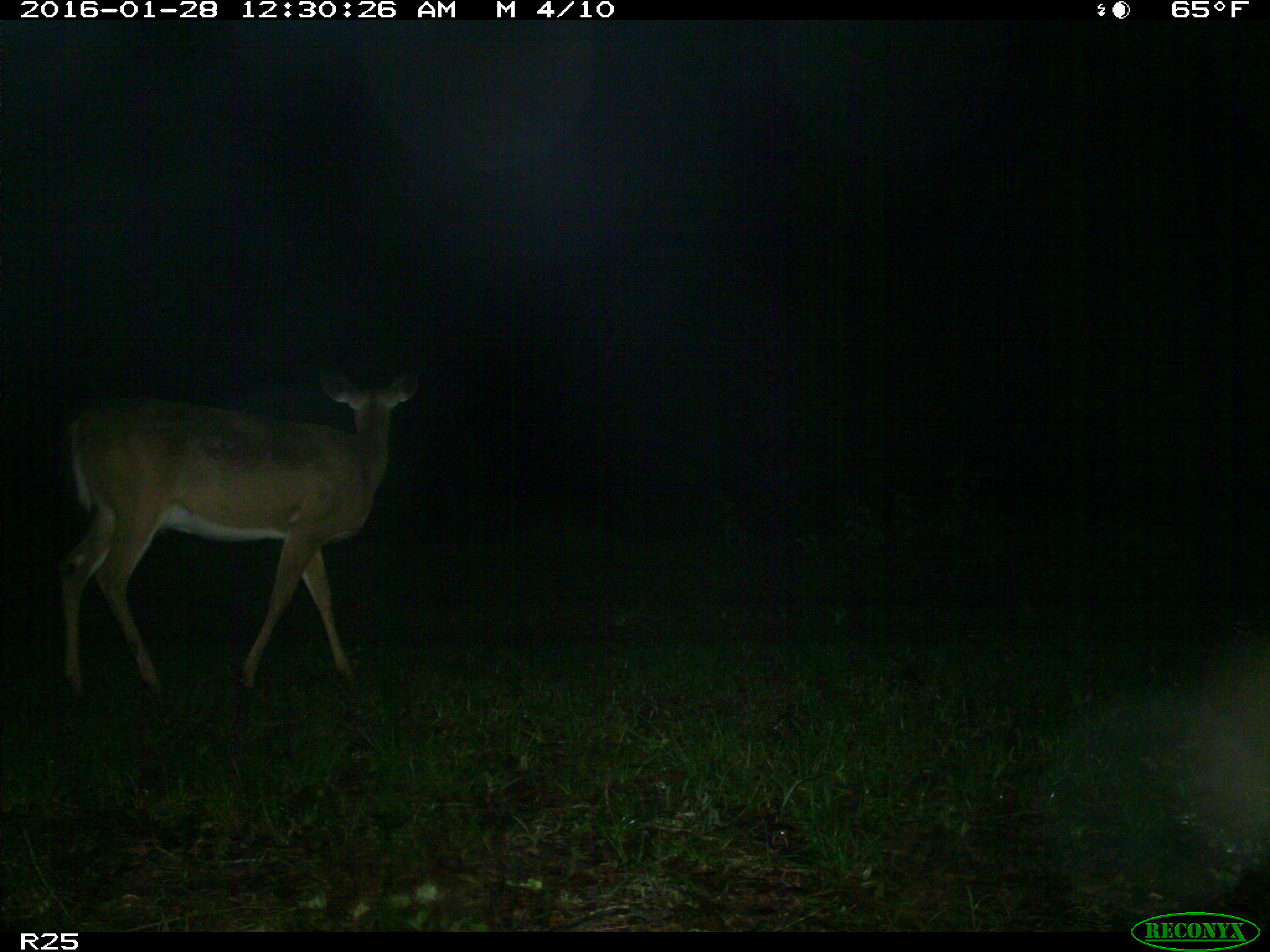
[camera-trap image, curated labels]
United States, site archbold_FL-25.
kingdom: Animalia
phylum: Chordata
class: Mammalia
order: Artiodactyla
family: Cervidae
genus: Odocoileus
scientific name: Odocoileus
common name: deer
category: unidentified deer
Unidentified deer (deer) (Odocoileus).